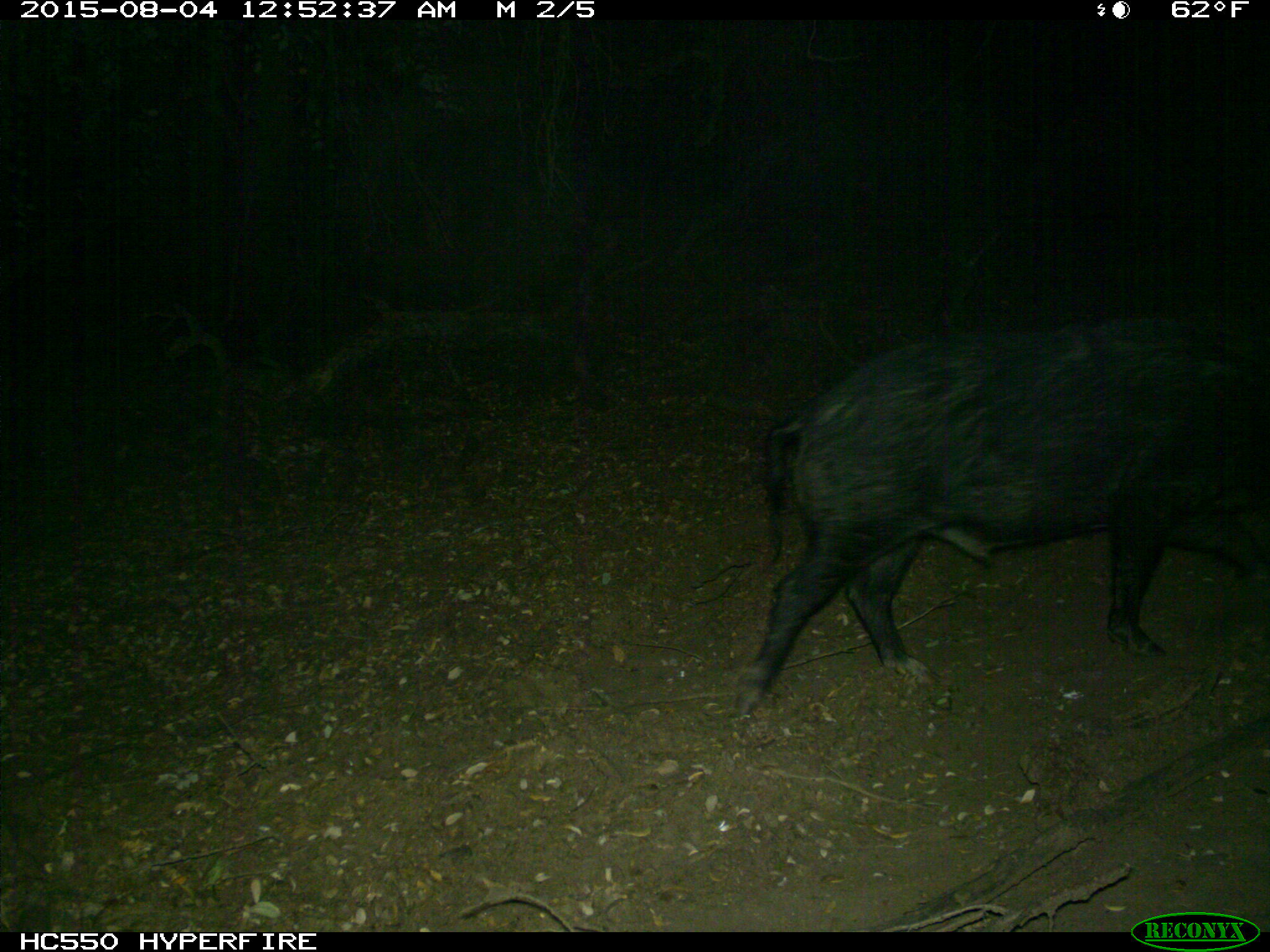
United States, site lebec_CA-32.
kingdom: Animalia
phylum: Chordata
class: Mammalia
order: Artiodactyla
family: Suidae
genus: Sus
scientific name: Sus scrofa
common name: wild boar